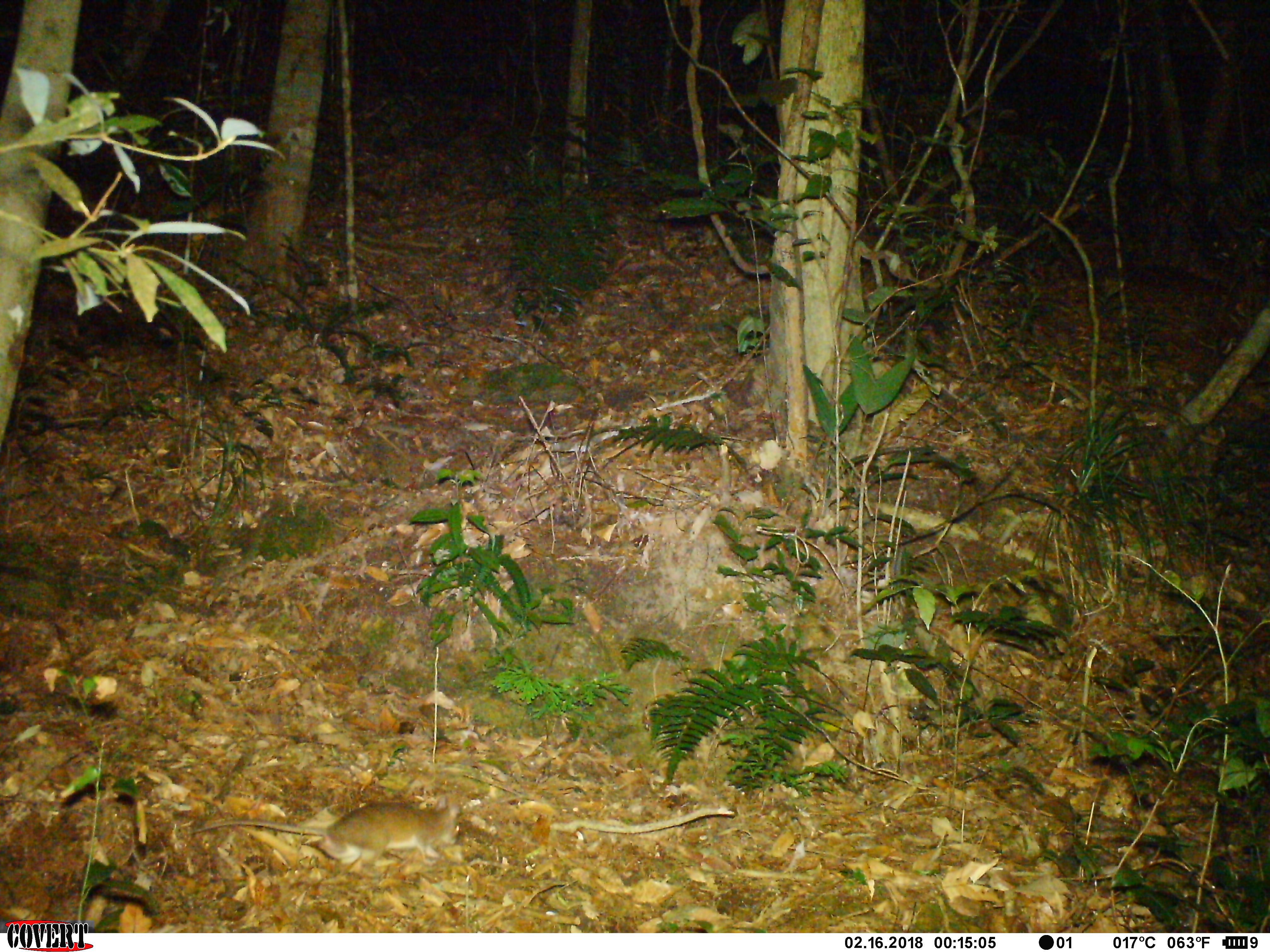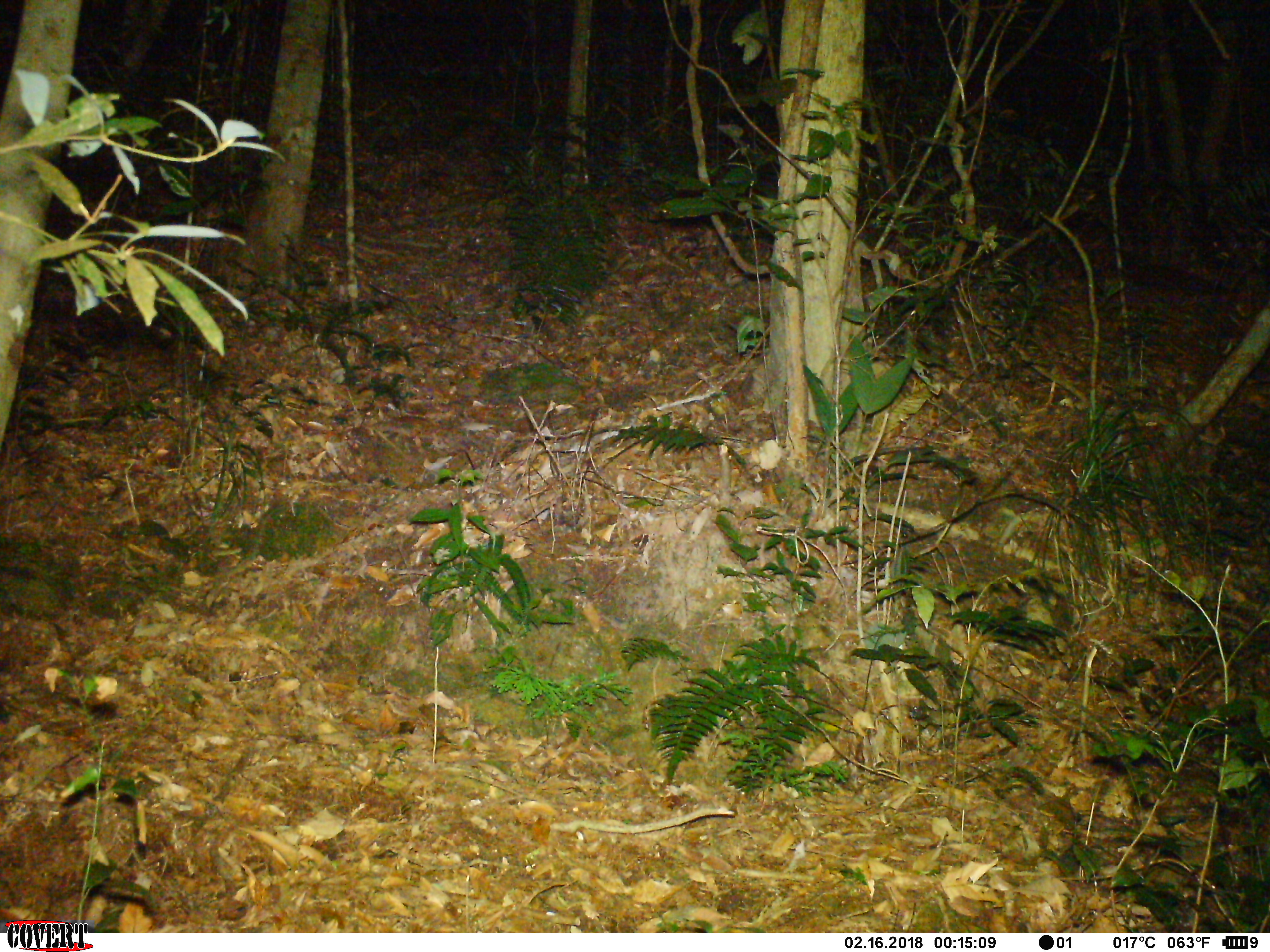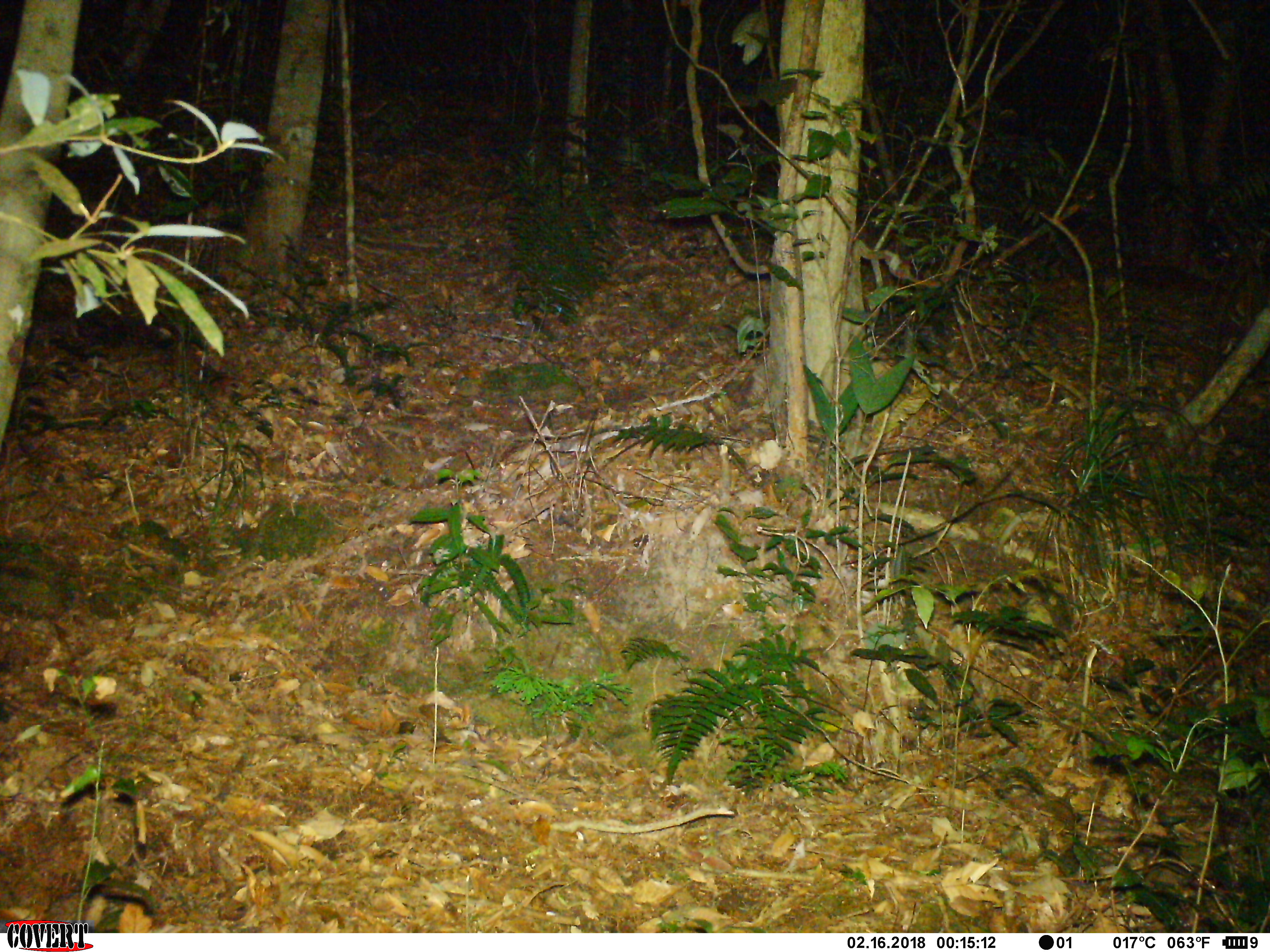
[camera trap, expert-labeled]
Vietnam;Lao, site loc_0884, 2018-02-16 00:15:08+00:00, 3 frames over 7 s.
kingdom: Animalia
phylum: Chordata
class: Mammalia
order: Rodentia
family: Muridae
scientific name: Muridae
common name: old-world mice and rats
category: unidentified murid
Unidentified murid (old-world mice and rats) (Muridae). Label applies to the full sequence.